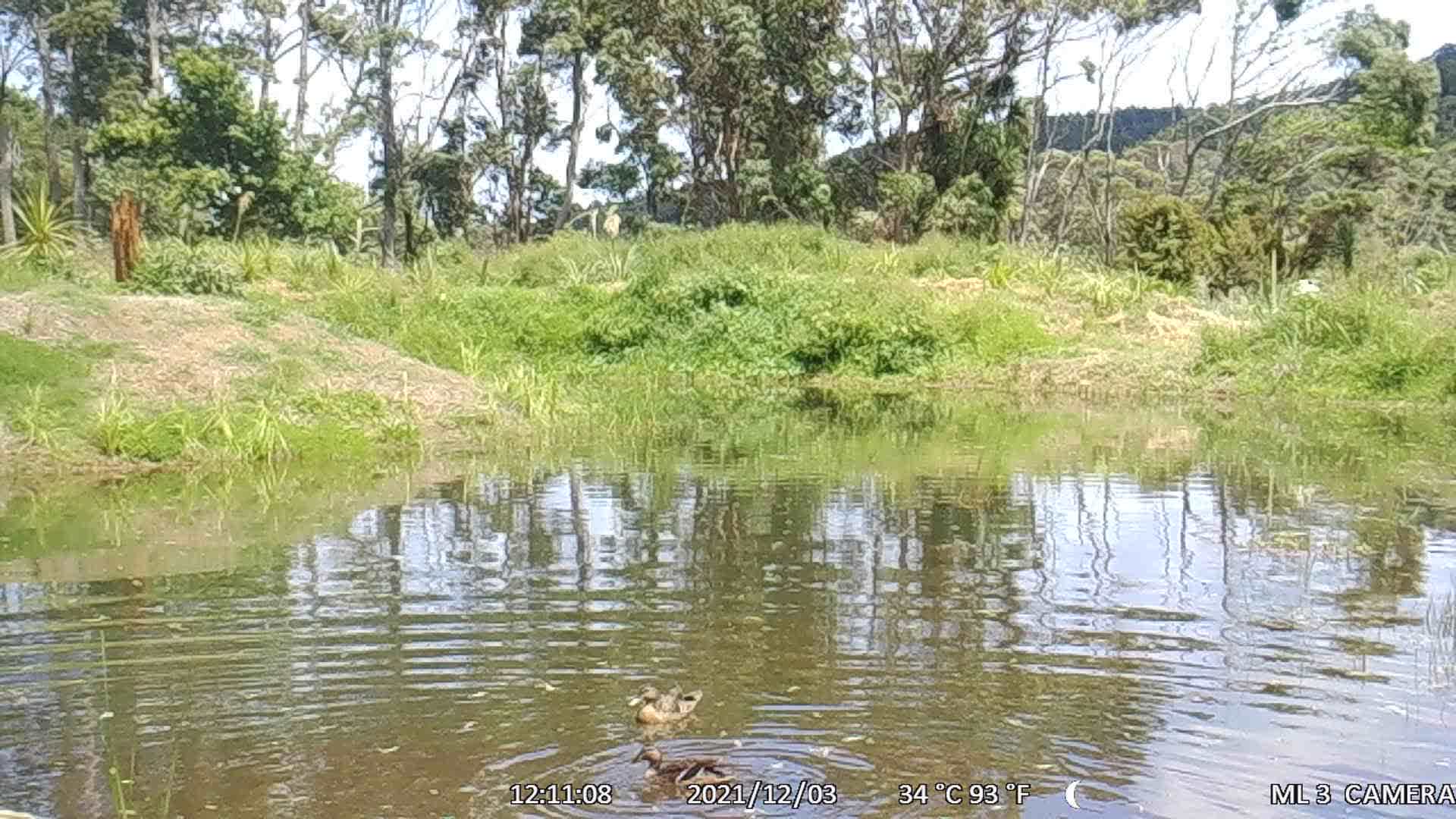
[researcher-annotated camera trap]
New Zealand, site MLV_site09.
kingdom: Animalia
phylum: Chordata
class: Aves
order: Anseriformes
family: Anatidae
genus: Anas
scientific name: Anas platyrhynchos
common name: mallard